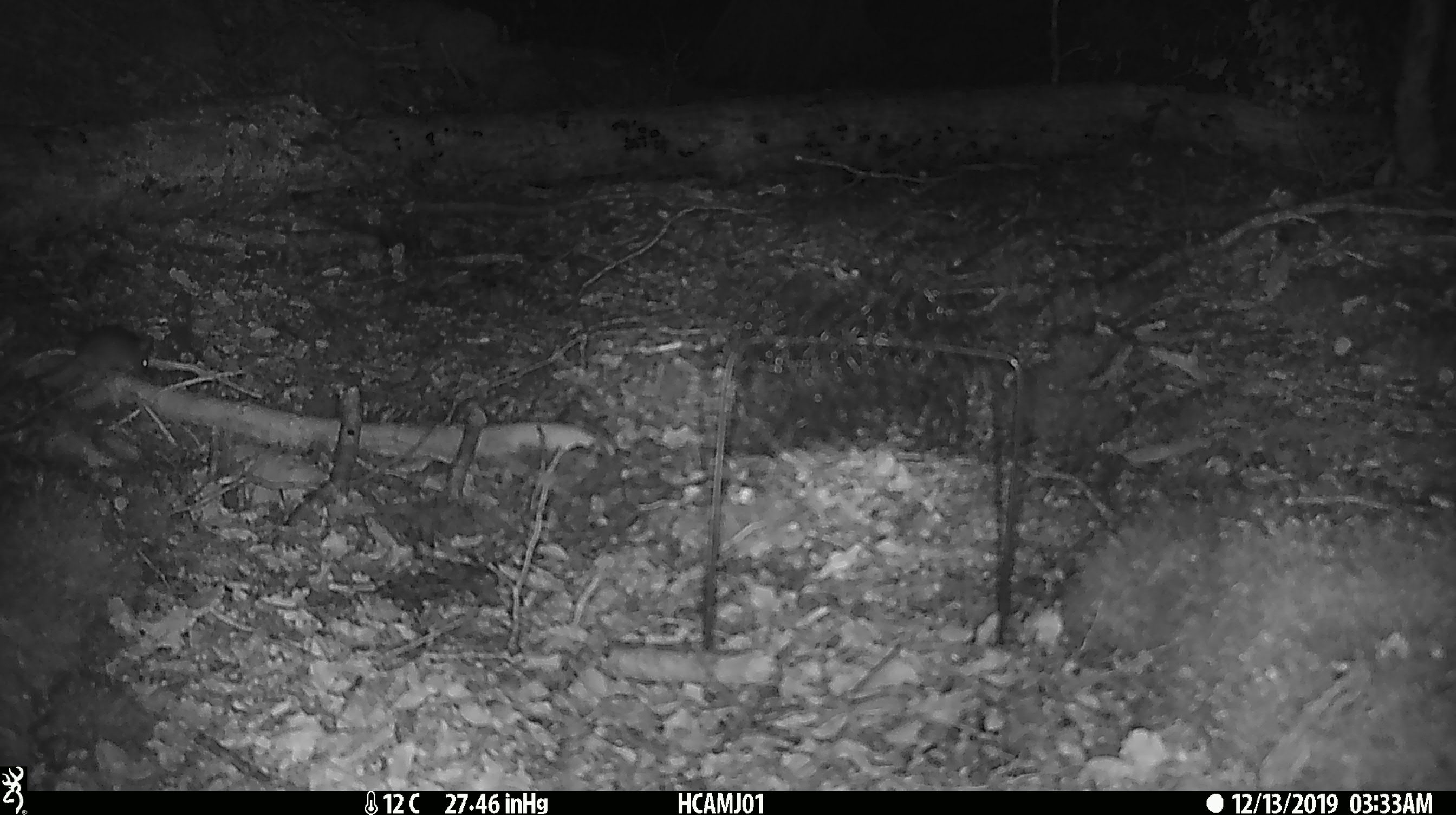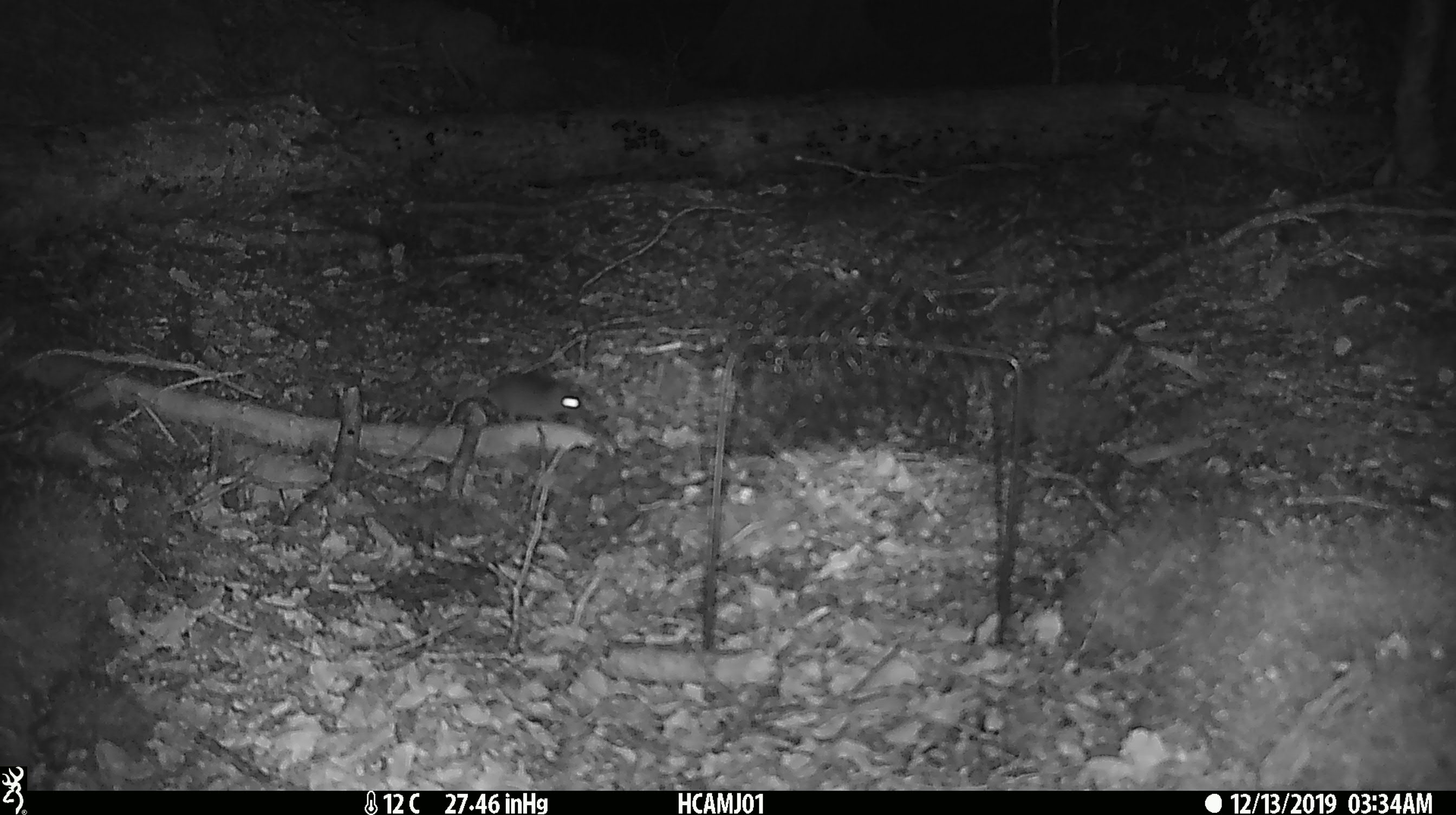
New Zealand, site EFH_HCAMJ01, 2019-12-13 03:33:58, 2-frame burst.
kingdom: Animalia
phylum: Chordata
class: Mammalia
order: Rodentia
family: Muridae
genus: Mus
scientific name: Mus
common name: mouse